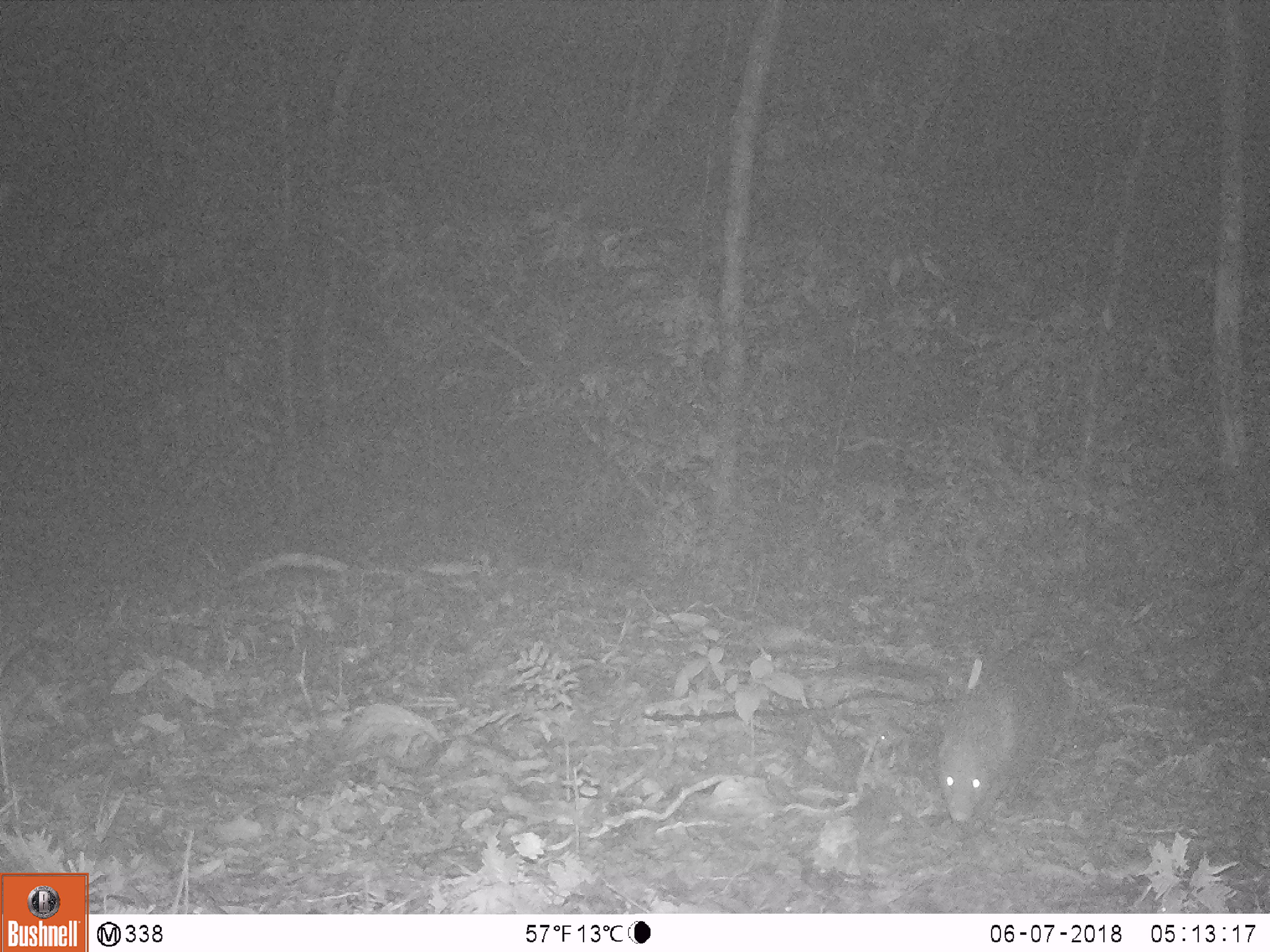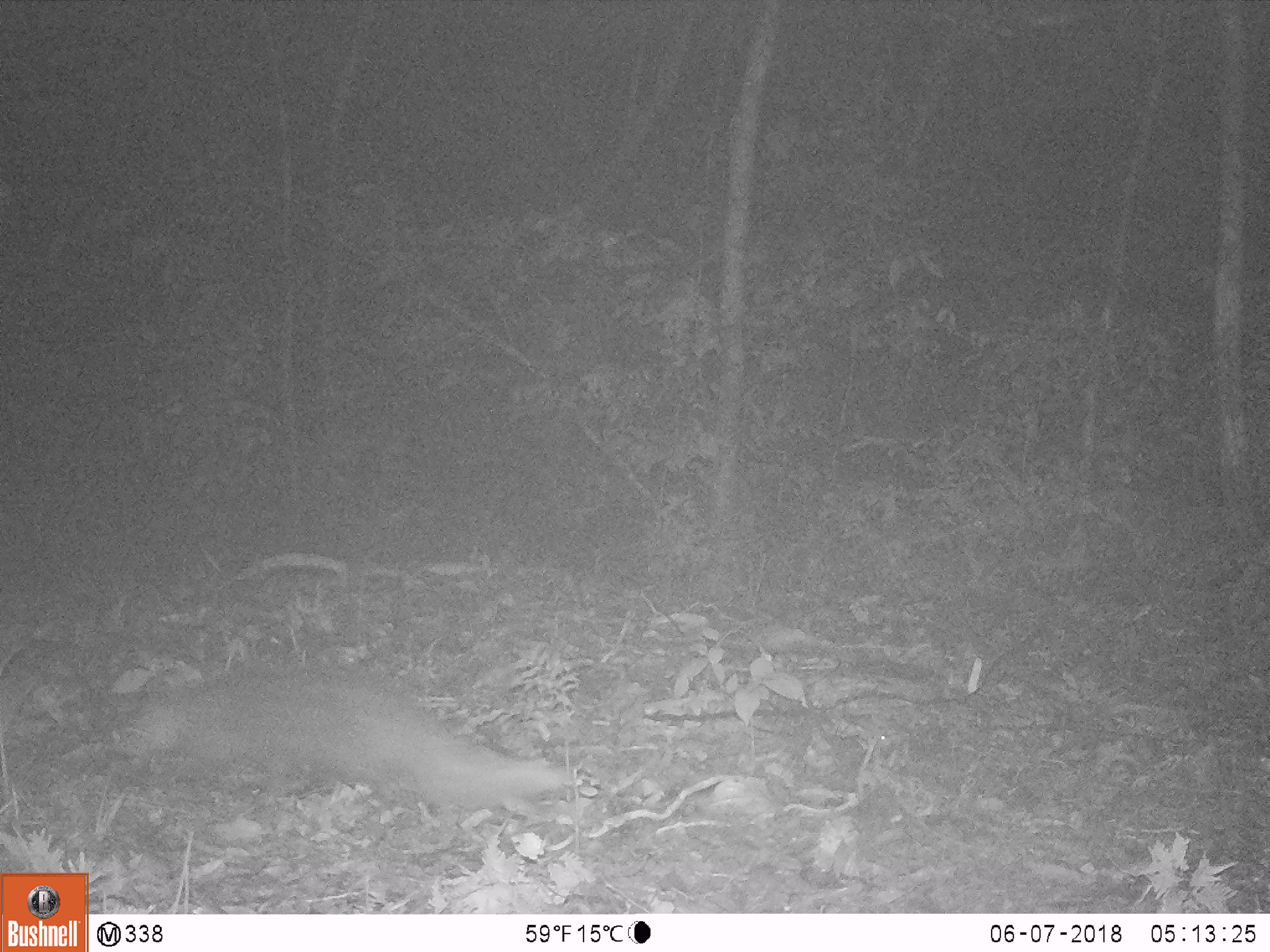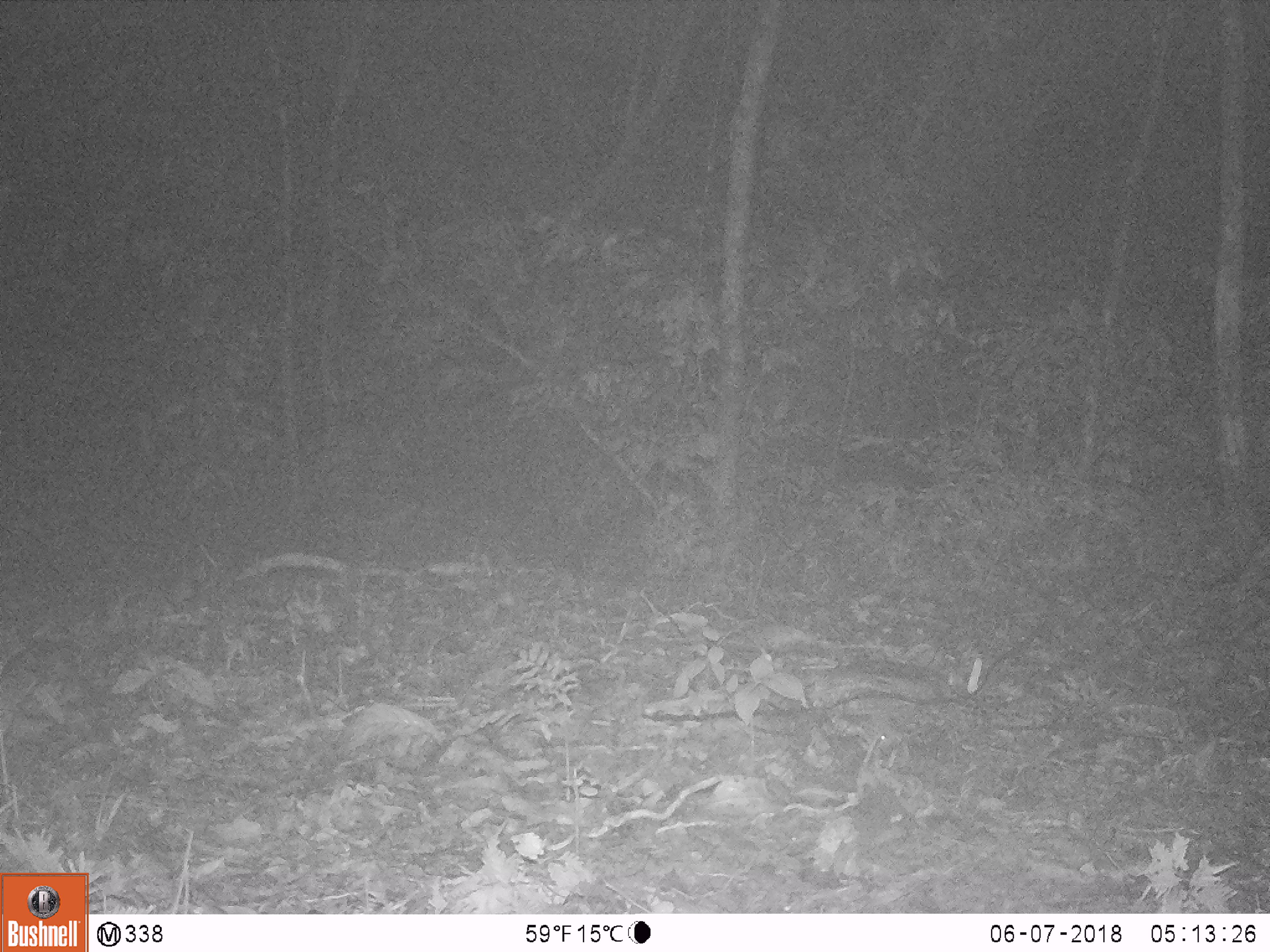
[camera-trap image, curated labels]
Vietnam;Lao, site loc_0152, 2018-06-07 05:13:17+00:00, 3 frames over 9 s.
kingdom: Animalia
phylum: Chordata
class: Mammalia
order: Carnivora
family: Herpestidae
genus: Urva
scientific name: Urva urva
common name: crab-eating mongoose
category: crab eating mongoose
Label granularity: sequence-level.